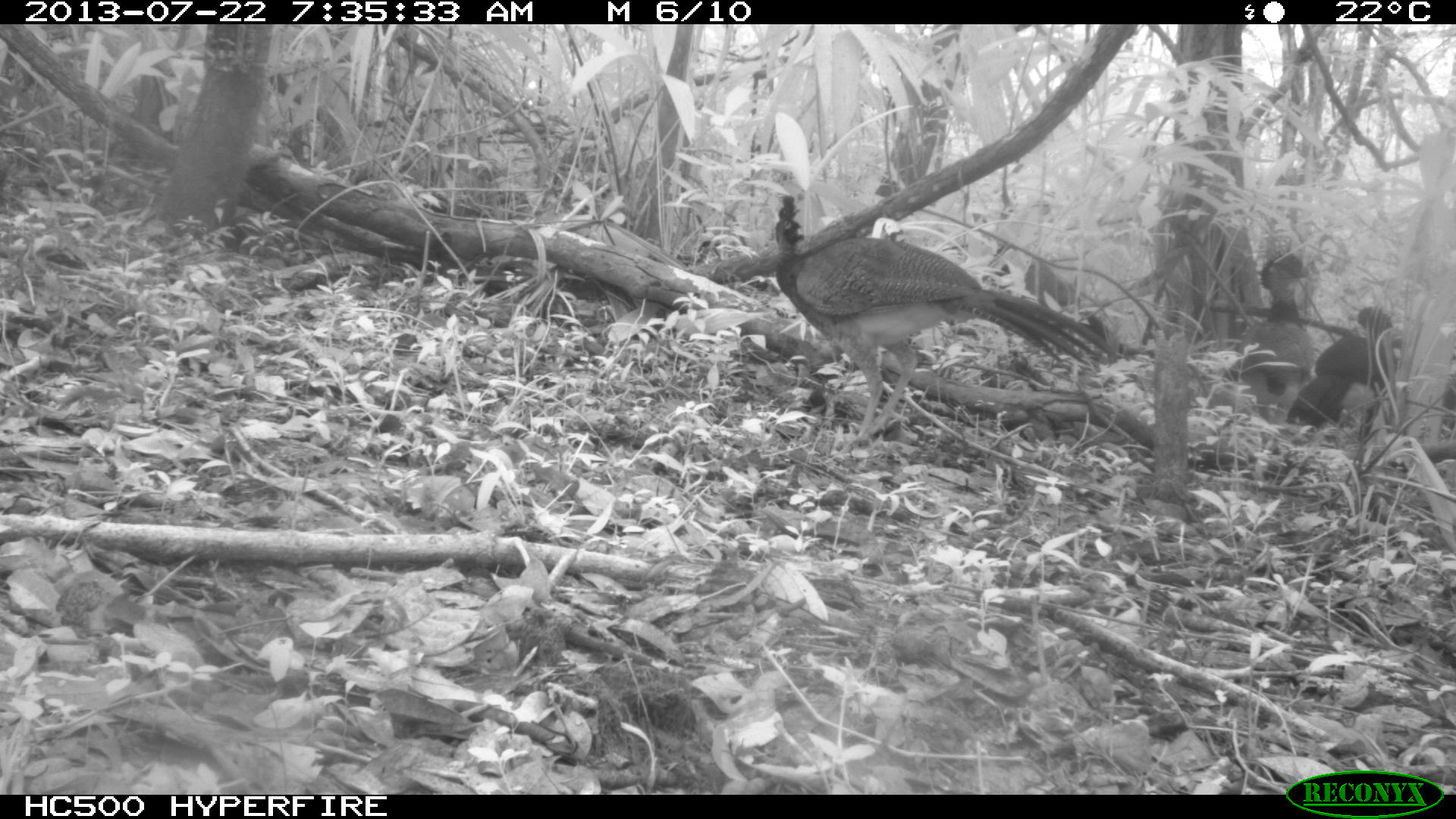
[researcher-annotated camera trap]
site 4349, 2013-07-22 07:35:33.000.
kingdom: Animalia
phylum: Chordata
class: Aves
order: Galliformes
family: Cracidae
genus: Crax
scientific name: Crax rubra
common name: great curassow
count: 3